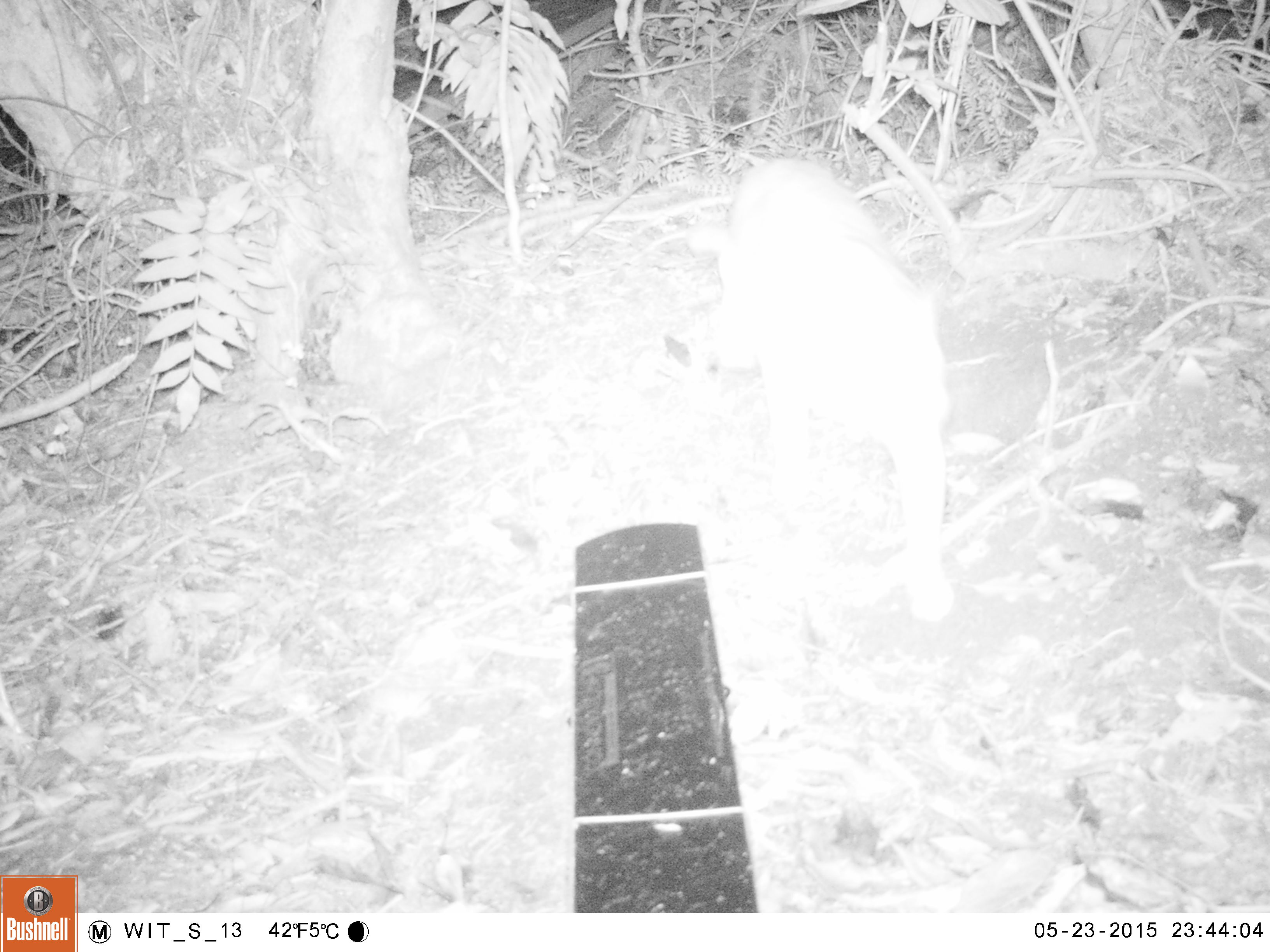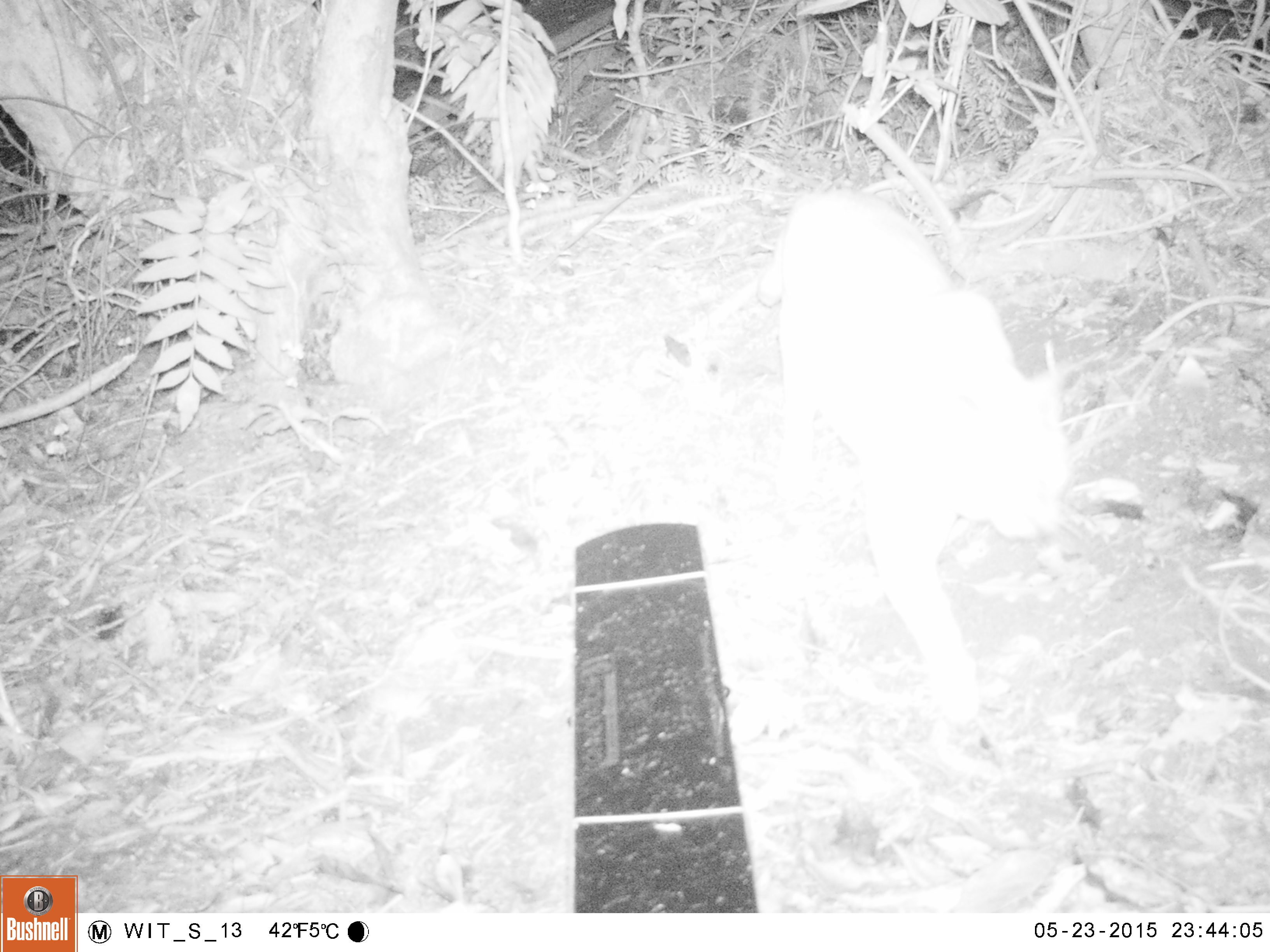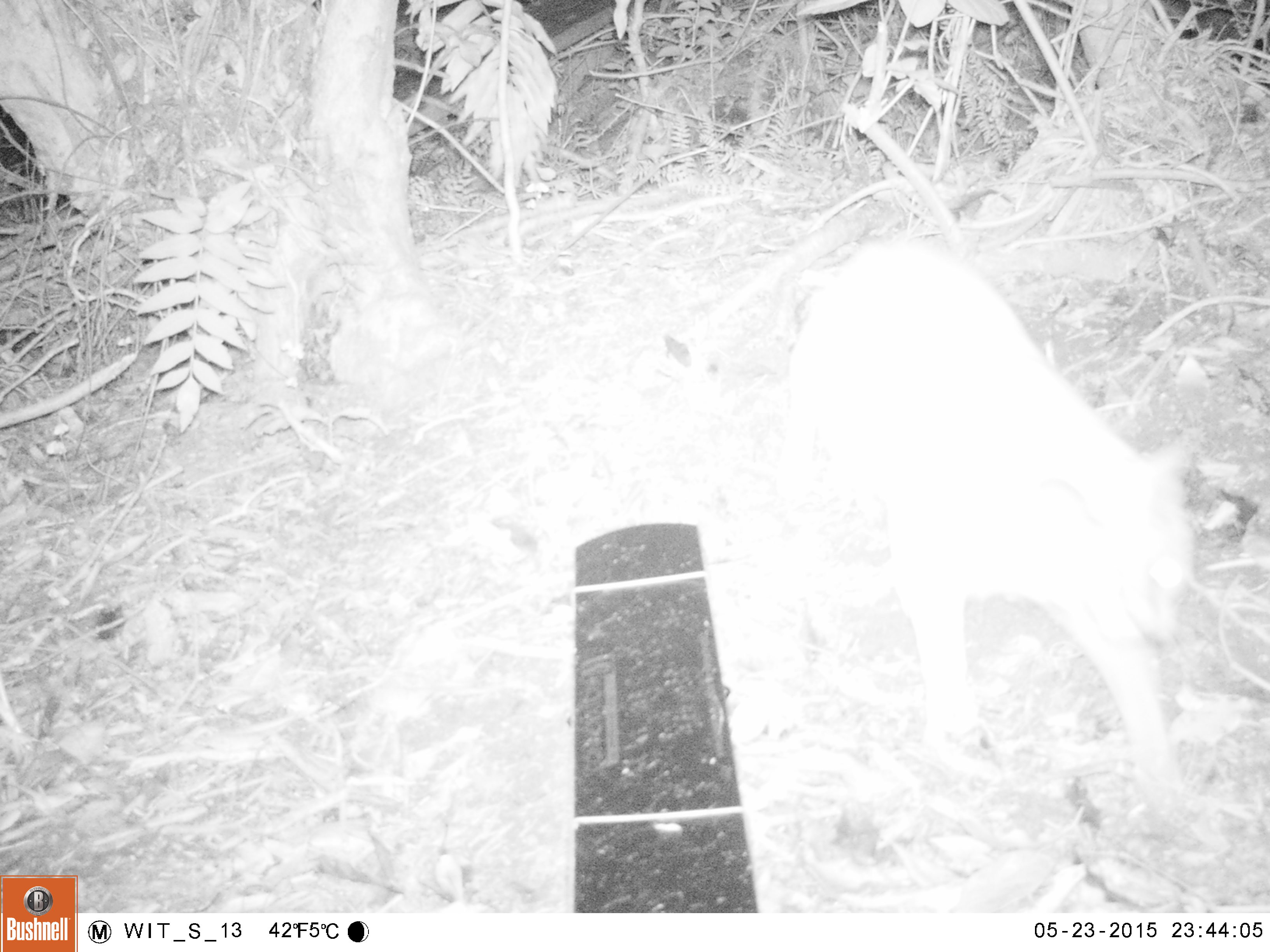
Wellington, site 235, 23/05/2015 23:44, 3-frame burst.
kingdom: Animalia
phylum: Chordata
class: Mammalia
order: Carnivora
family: Felidae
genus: Felis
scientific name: Felis catus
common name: cat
Cat (Felis catus).